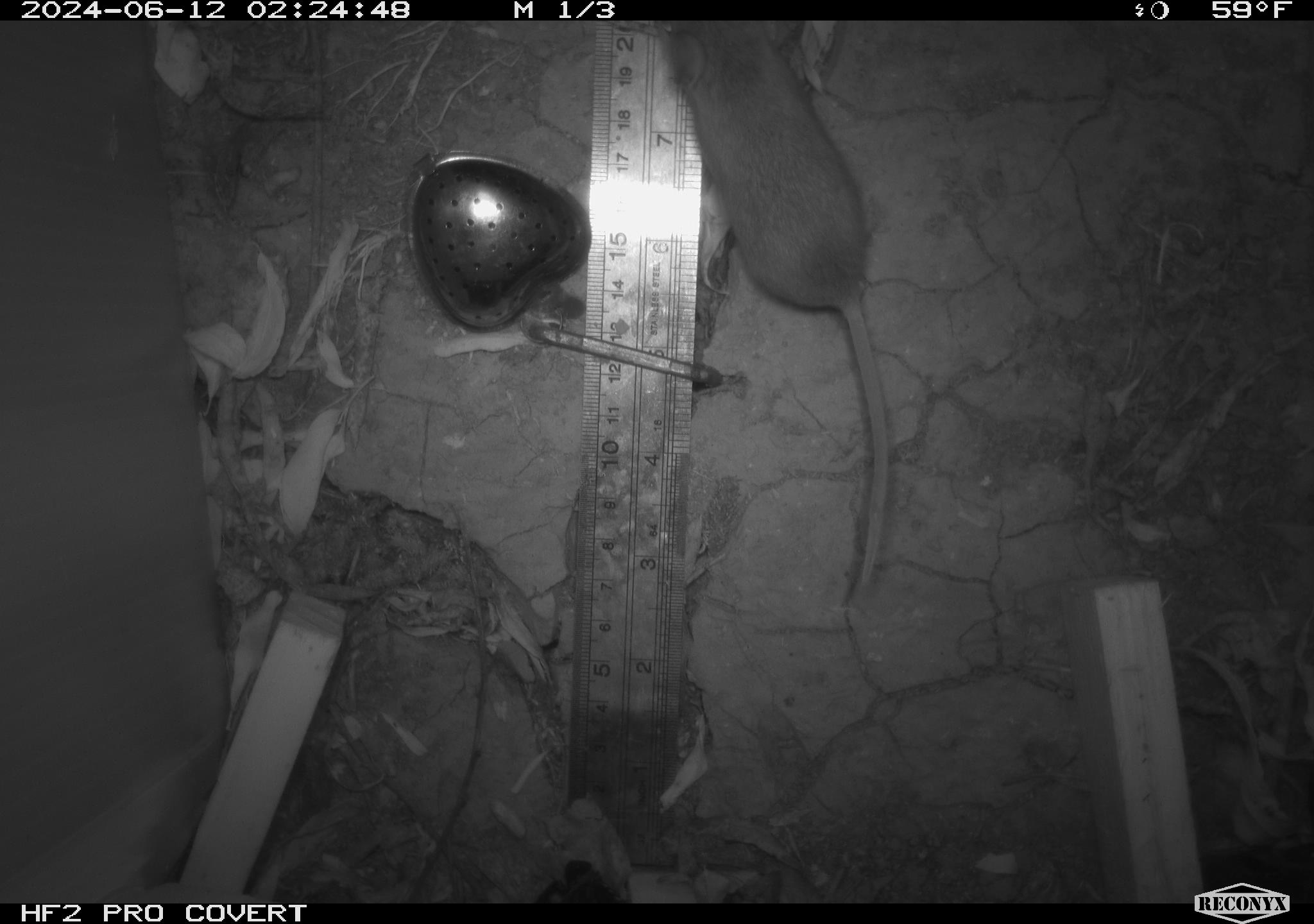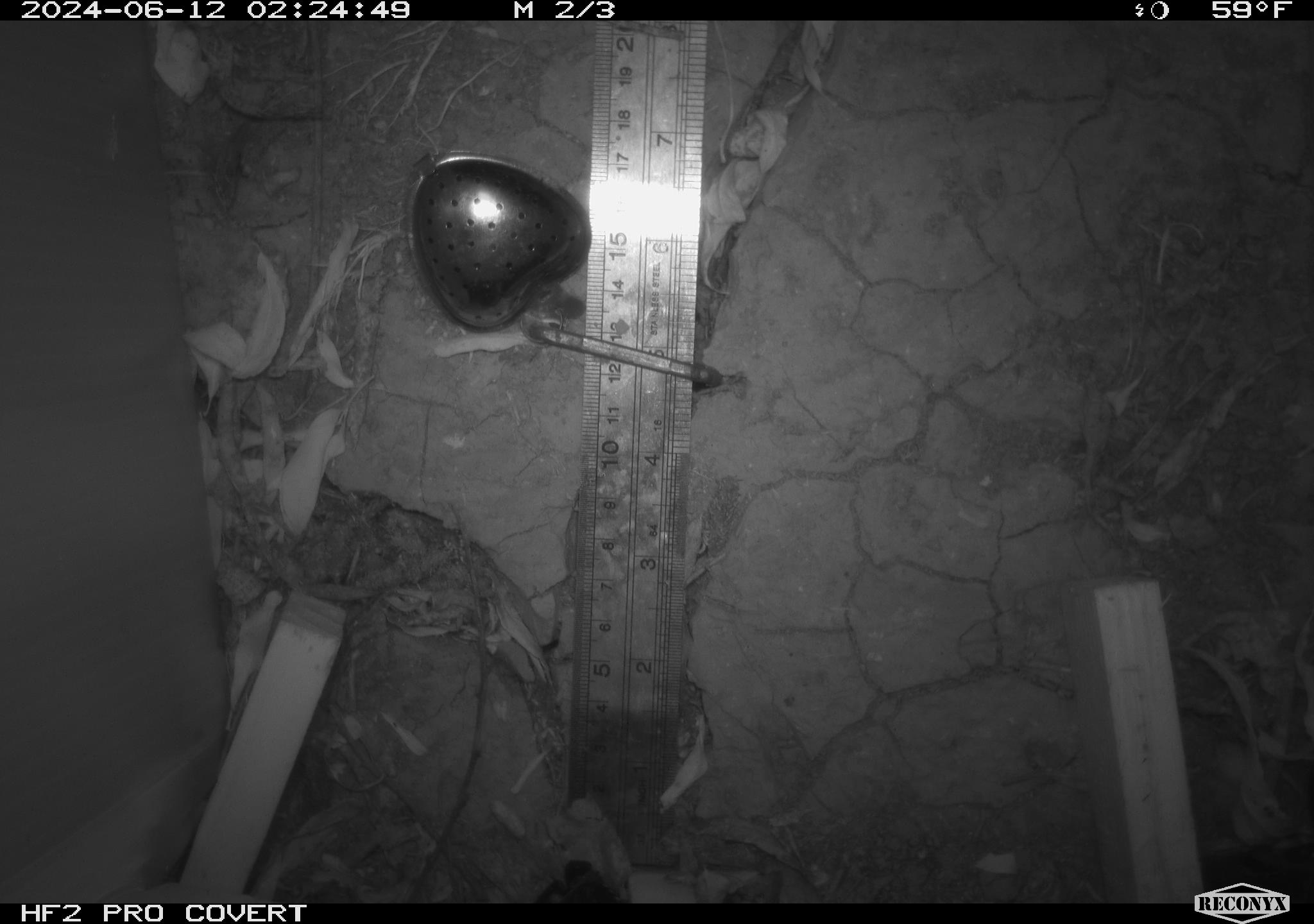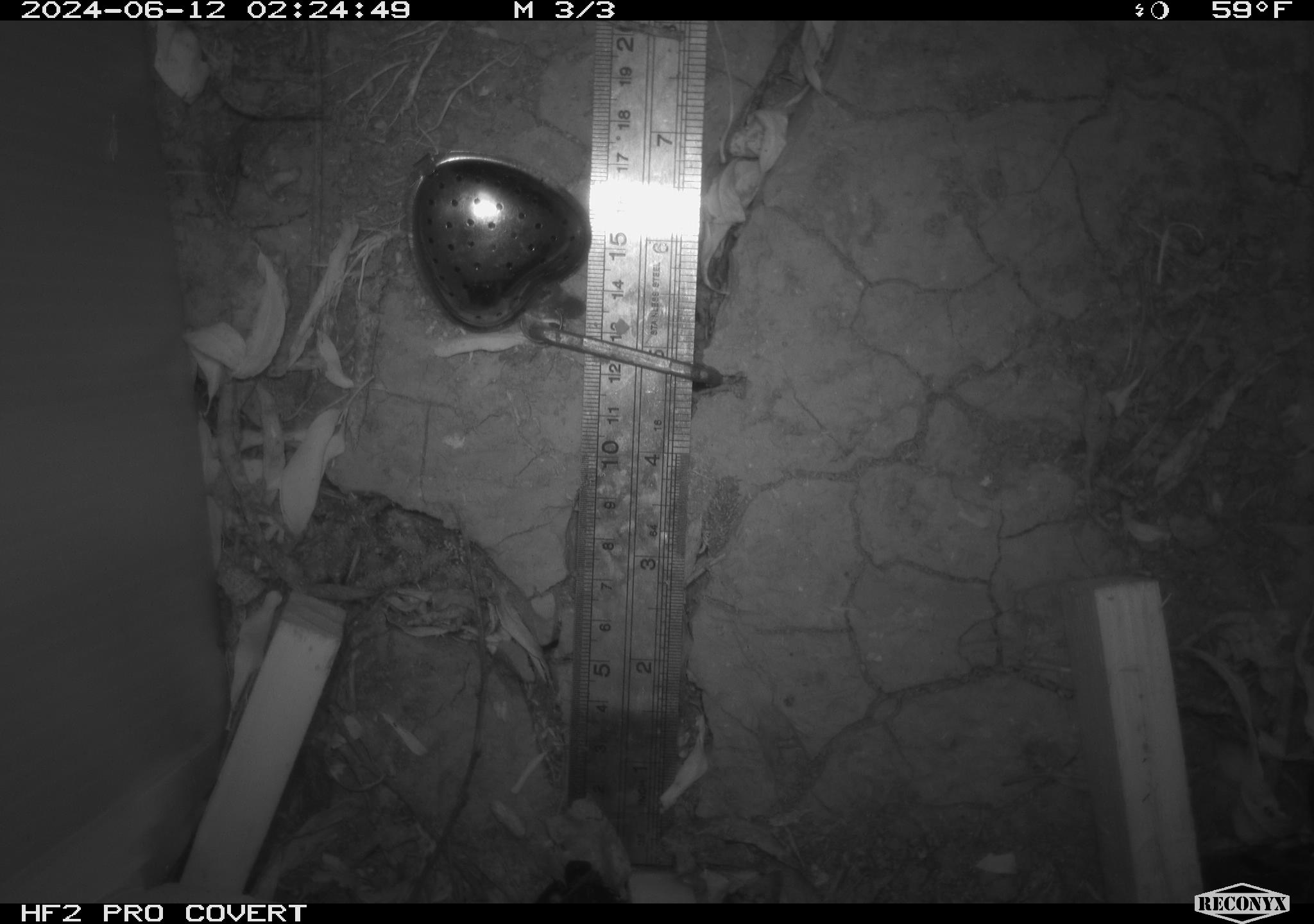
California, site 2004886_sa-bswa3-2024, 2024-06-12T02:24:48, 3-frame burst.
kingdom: Animalia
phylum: Chordata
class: Mammalia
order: Rodentia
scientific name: Rodentia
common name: mouse species